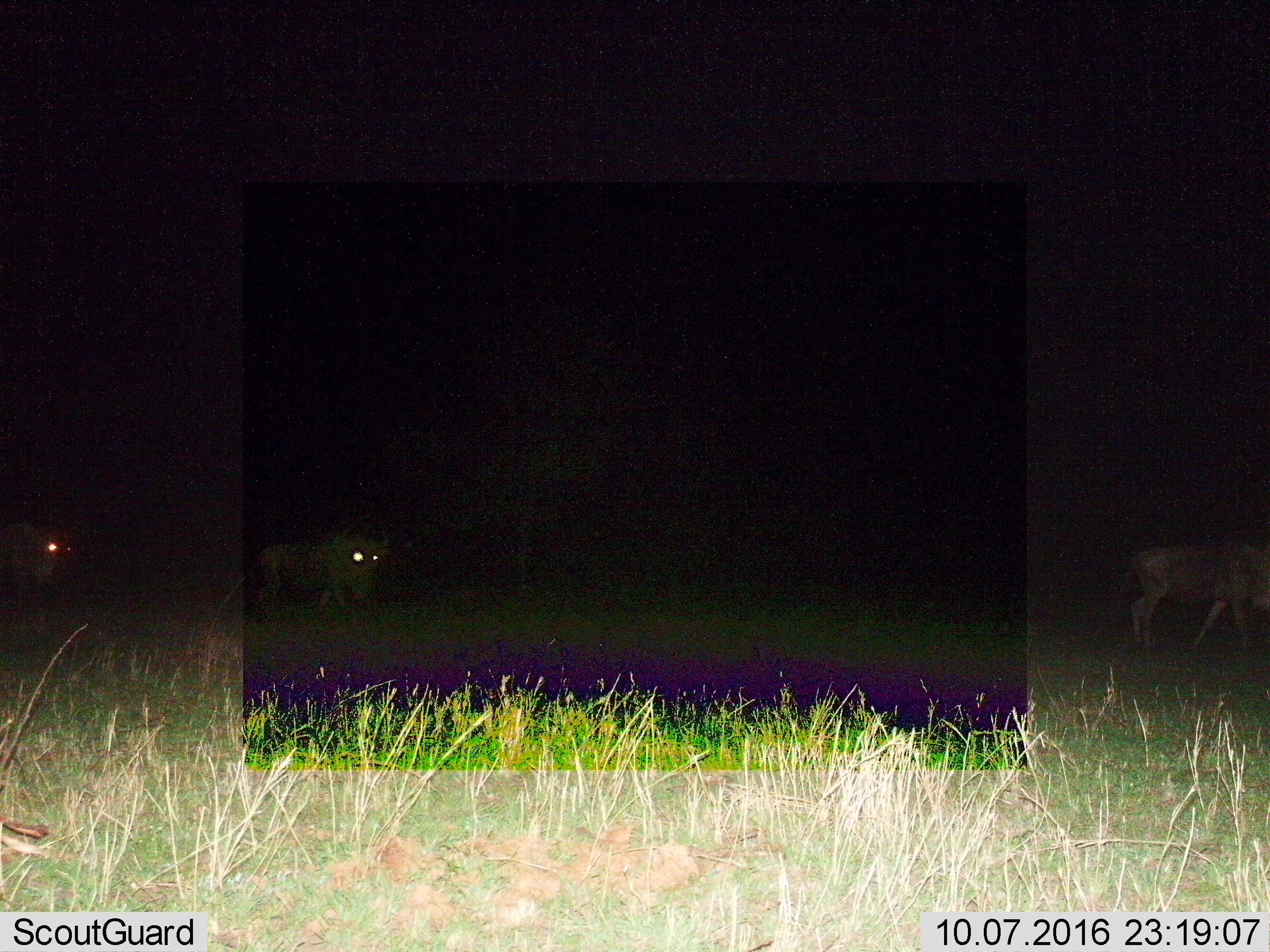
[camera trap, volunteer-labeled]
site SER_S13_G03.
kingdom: Animalia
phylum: Chordata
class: Mammalia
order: Artiodactyla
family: Bovidae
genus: Connochaetes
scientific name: Connochaetes taurinus taurinus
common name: blue wildebeest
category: wildebeestblue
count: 3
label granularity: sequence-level